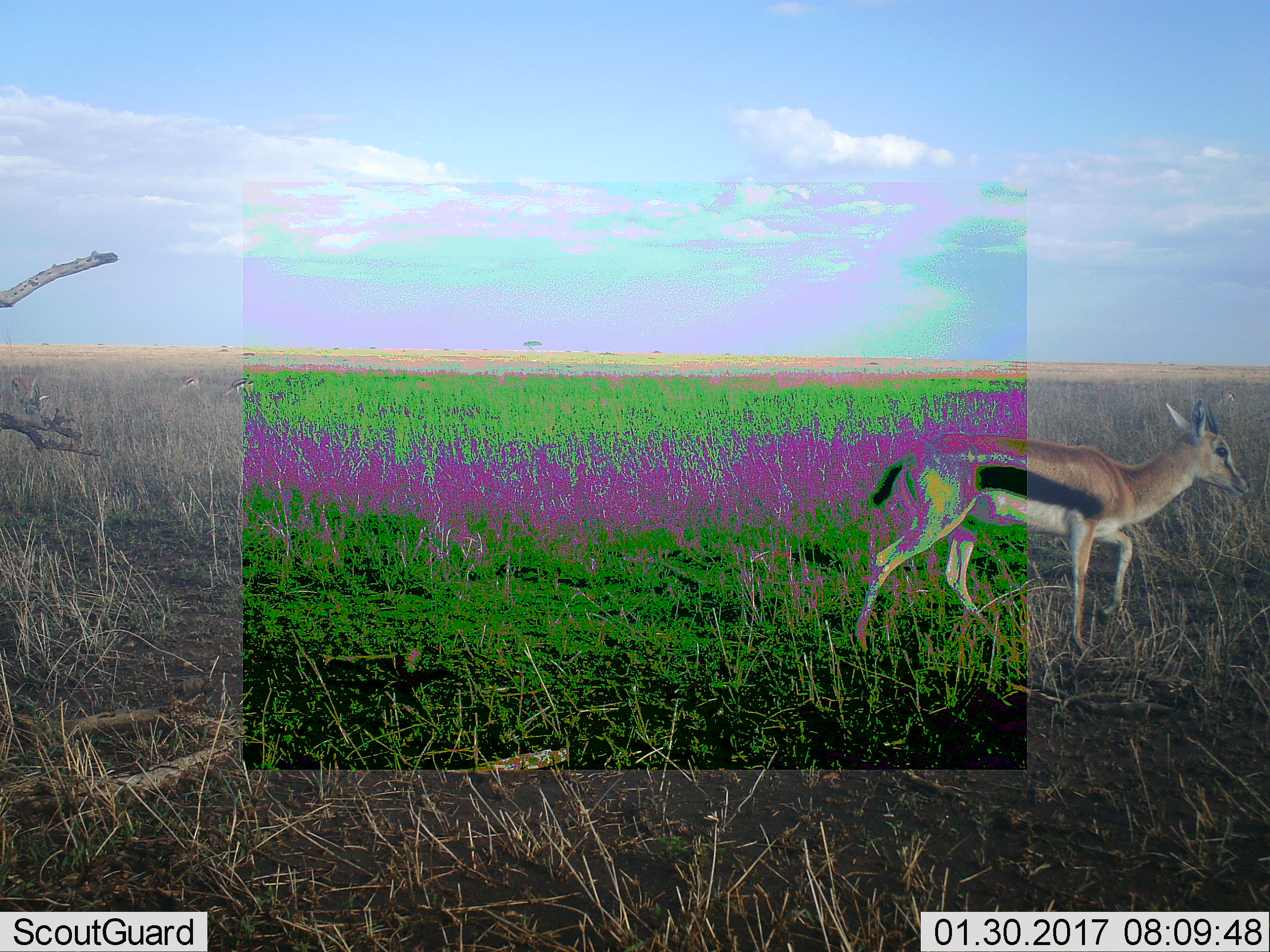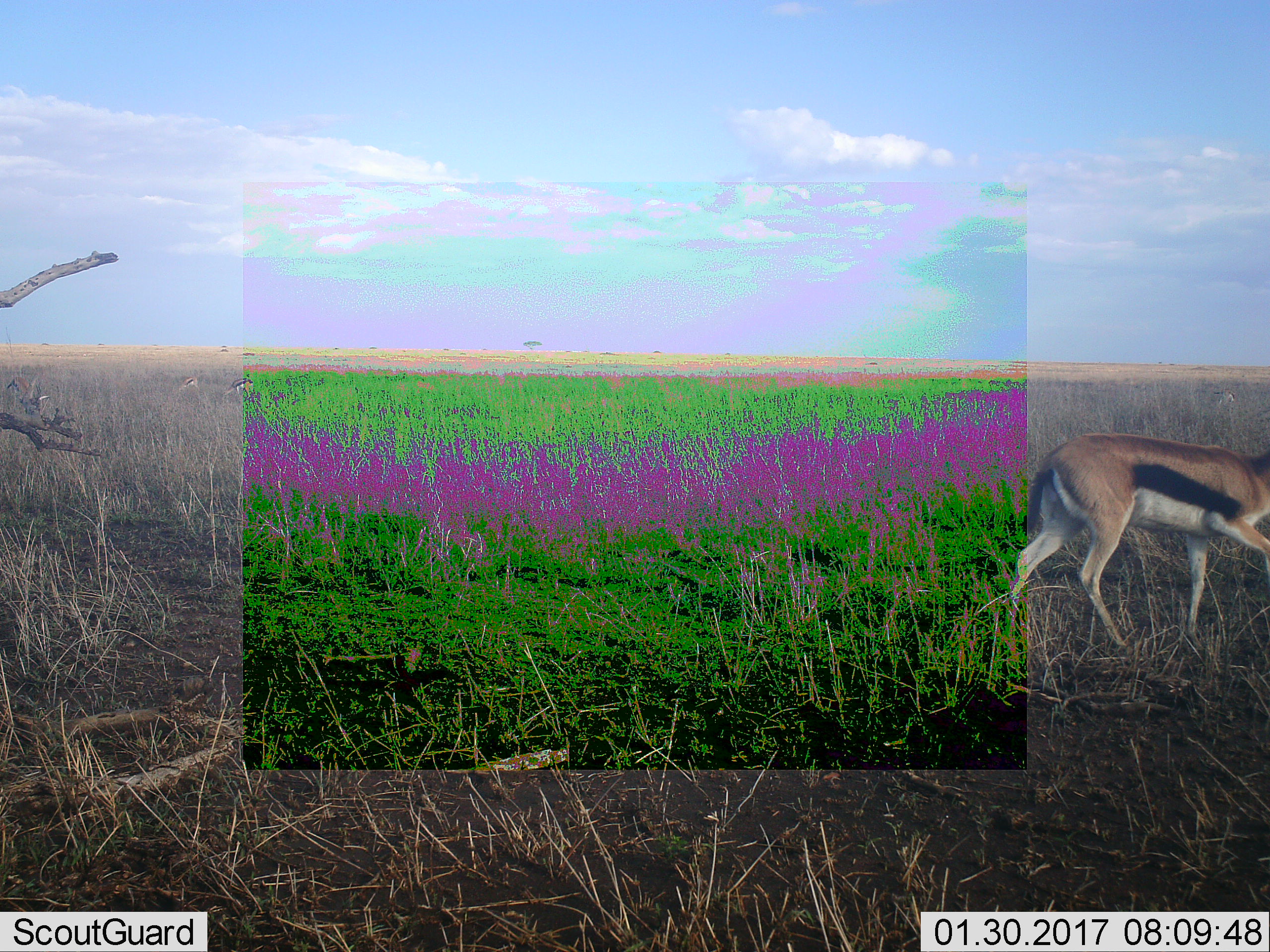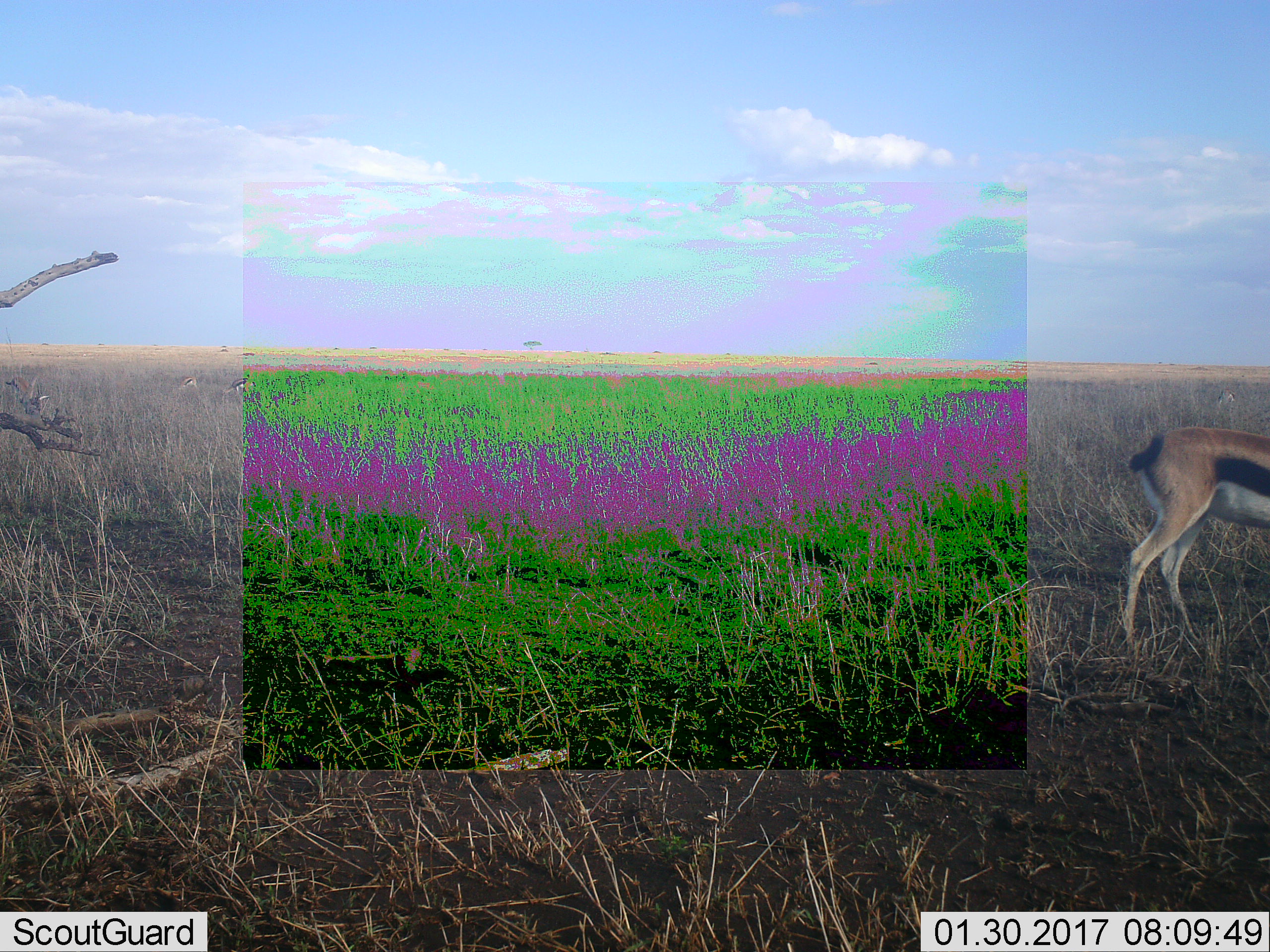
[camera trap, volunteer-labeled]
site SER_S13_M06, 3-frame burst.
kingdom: Animalia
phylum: Chordata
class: Mammalia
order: Artiodactyla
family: Bovidae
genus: Eudorcas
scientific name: Eudorcas thomsonii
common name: thomson's gazelle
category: gazellethomsons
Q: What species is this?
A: Gazellethomsons (thomson's gazelle) (Eudorcas thomsonii).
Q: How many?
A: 1.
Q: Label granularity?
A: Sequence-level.